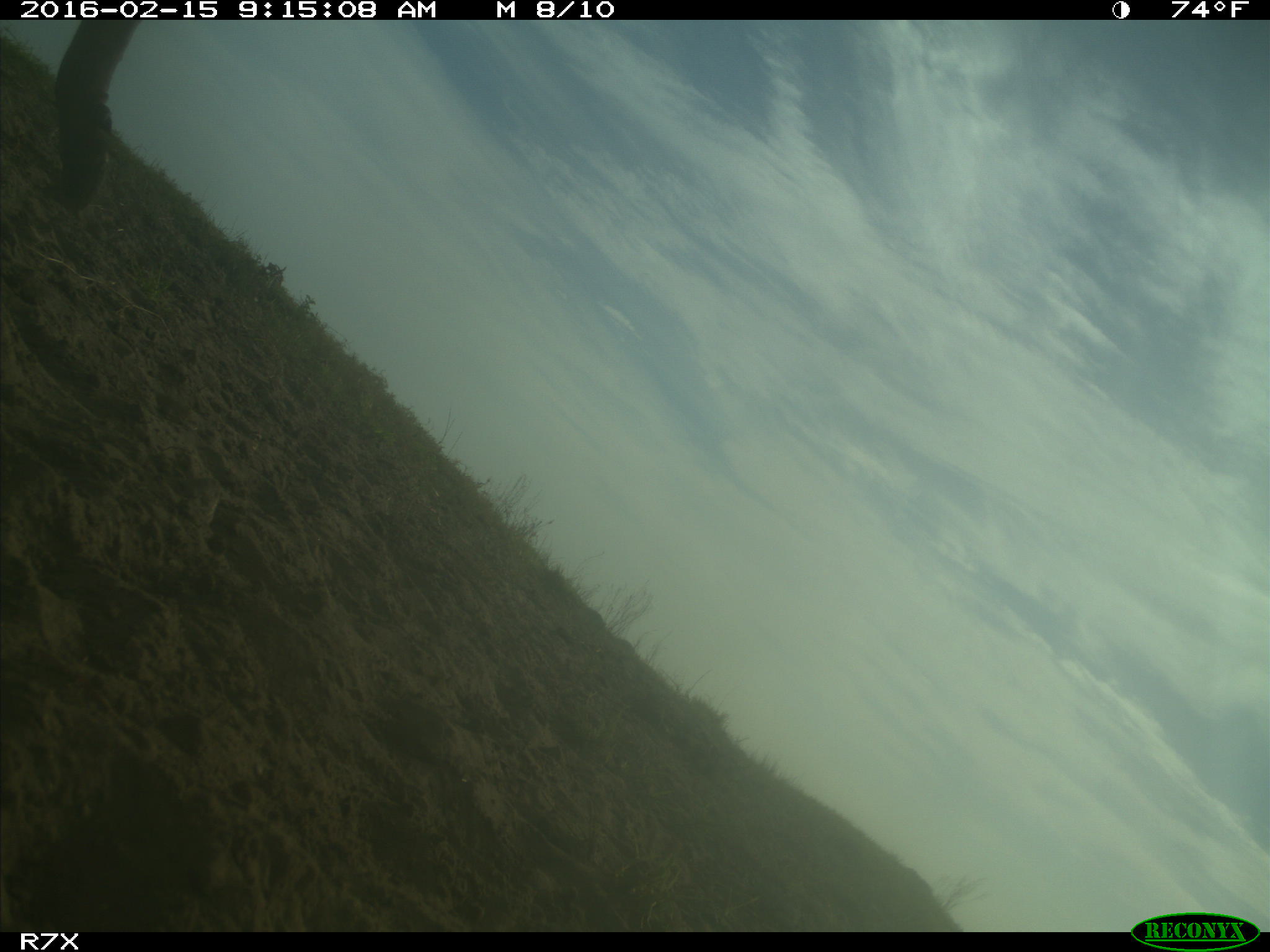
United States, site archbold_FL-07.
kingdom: Animalia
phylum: Chordata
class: Mammalia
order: Artiodactyla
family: Bovidae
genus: Bos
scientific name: Bos taurus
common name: domestic cow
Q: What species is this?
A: Bos taurus (domestic cow).